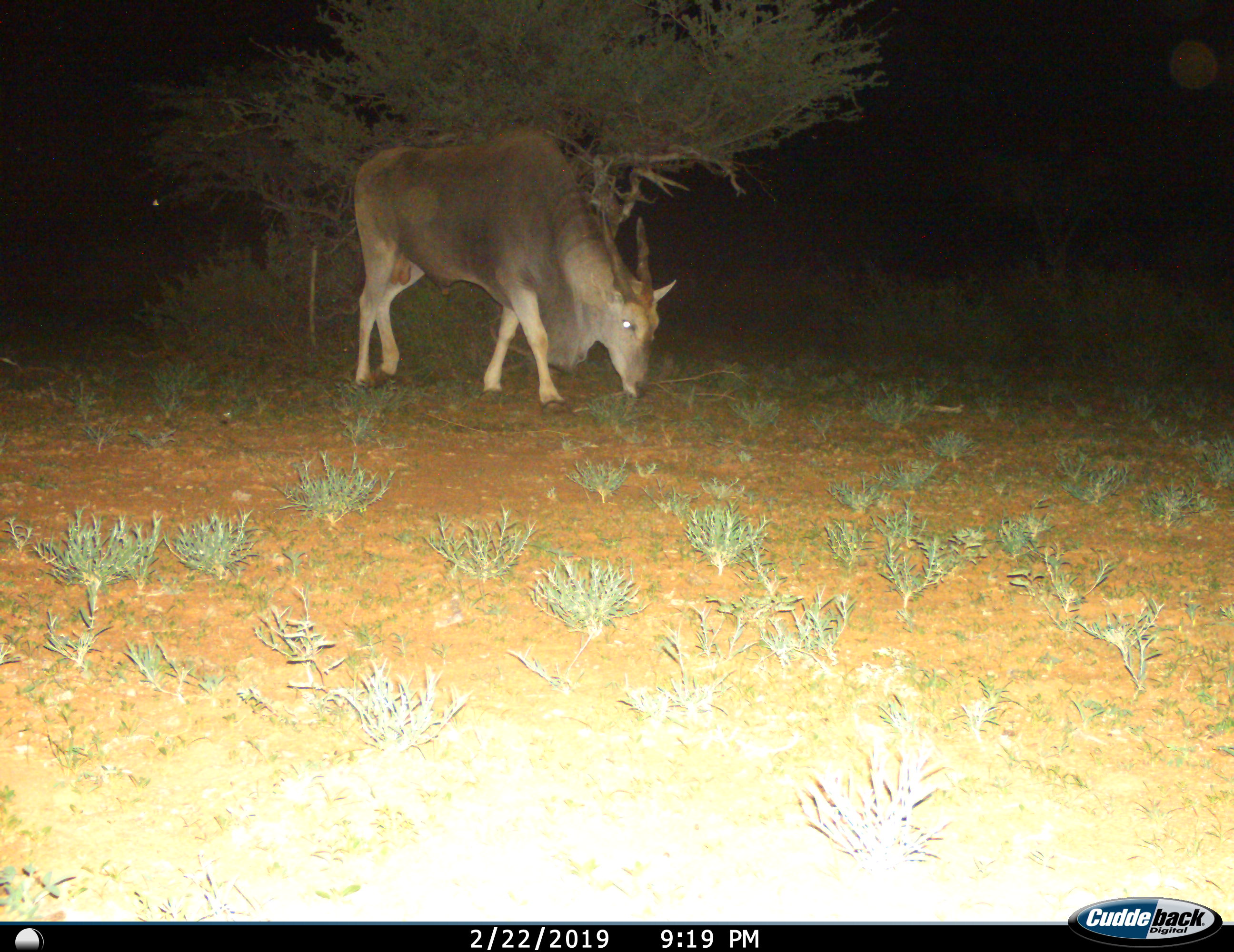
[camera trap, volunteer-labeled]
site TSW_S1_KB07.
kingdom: Animalia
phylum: Chordata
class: Mammalia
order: Artiodactyla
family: Bovidae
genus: Tragelaphus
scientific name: Tragelaphus oryx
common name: eland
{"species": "eland (Tragelaphus oryx)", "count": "1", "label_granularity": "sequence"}